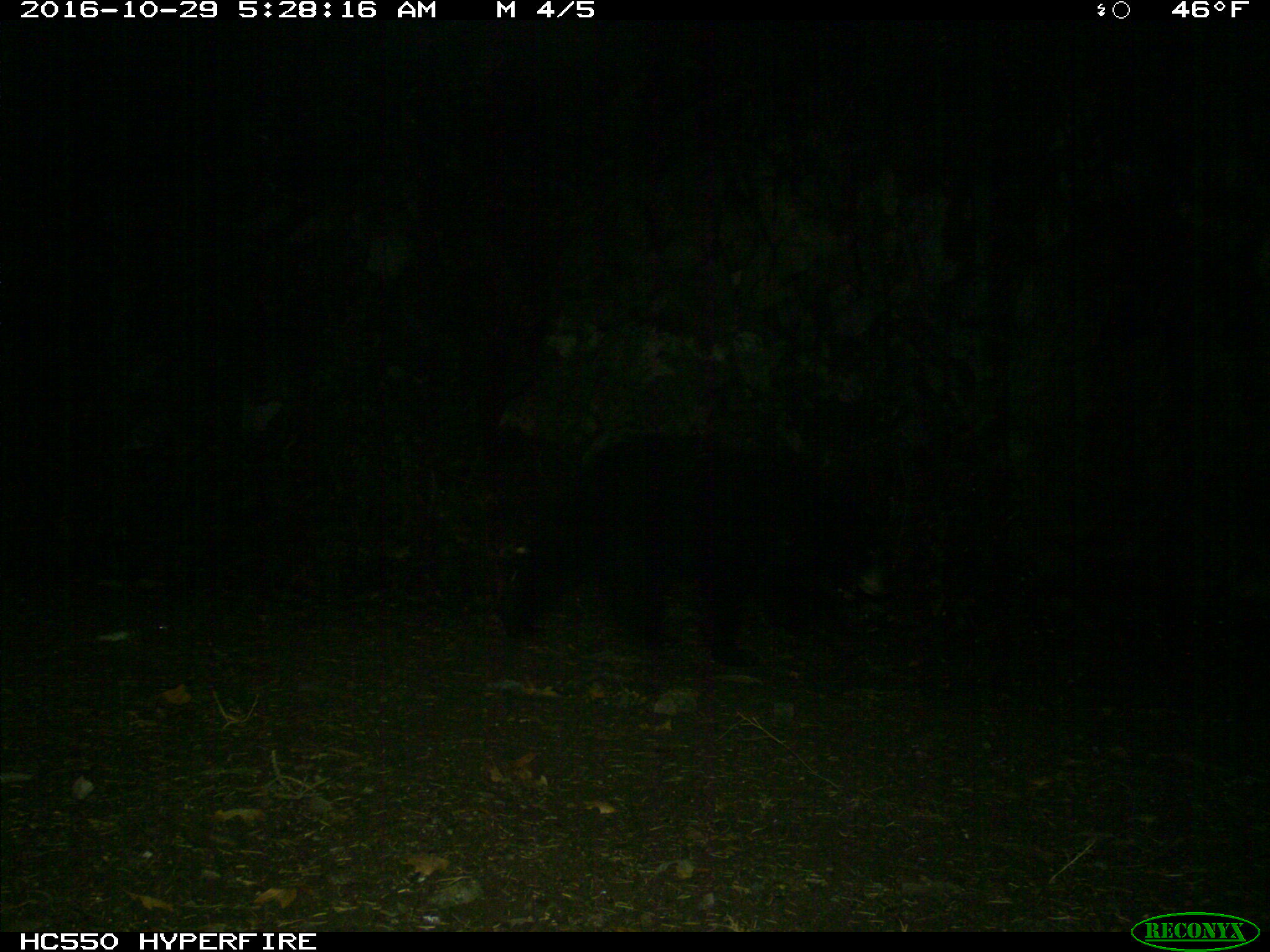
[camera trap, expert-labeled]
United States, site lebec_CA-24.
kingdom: Animalia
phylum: Chordata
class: Mammalia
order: Carnivora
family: Ursidae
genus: Ursus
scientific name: Ursus americanus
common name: american black bear